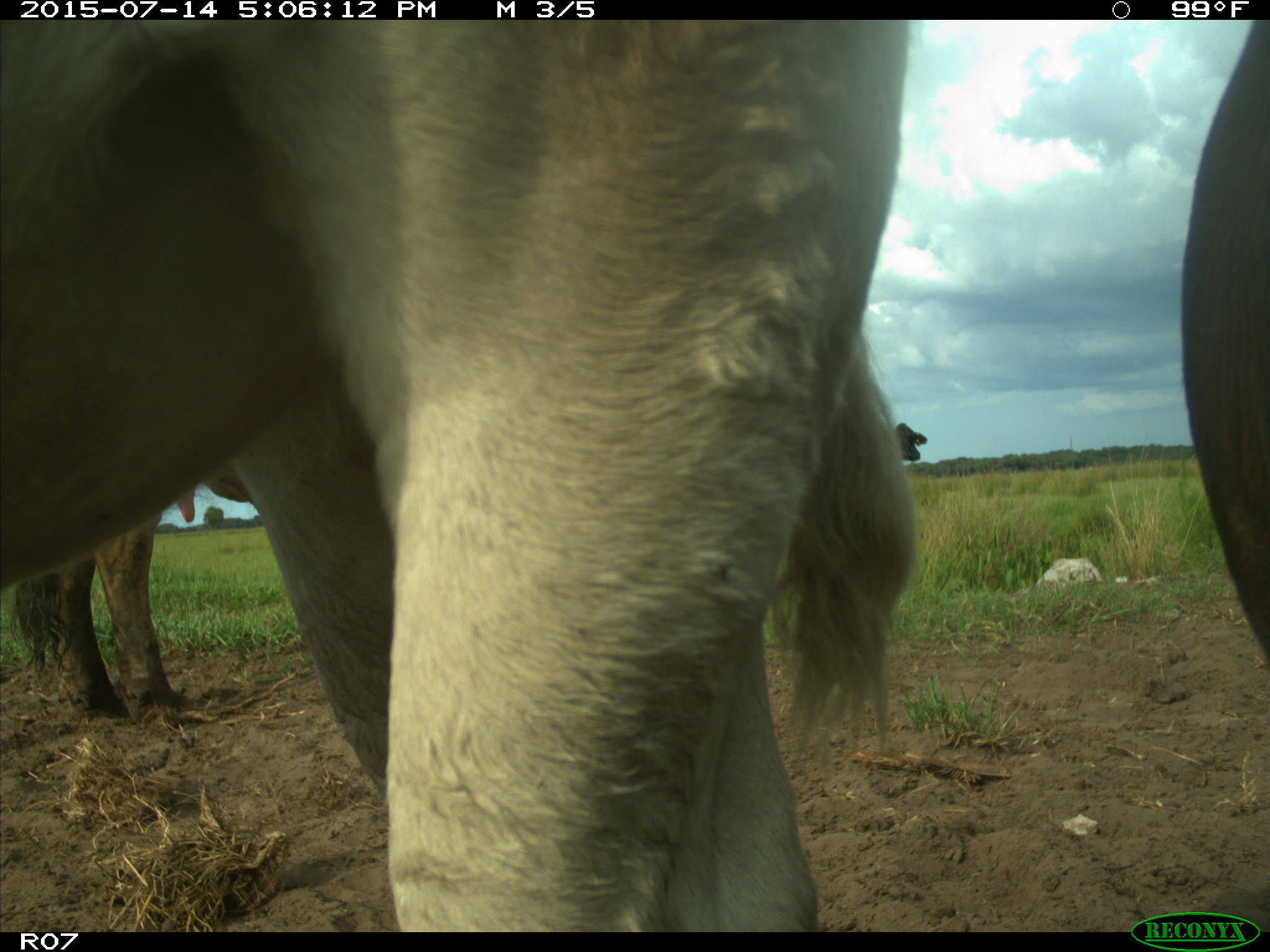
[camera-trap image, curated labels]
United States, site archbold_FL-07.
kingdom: Animalia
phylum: Chordata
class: Mammalia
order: Artiodactyla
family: Bovidae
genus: Bos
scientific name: Bos taurus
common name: domestic cow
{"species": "Bos taurus (domestic cow)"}